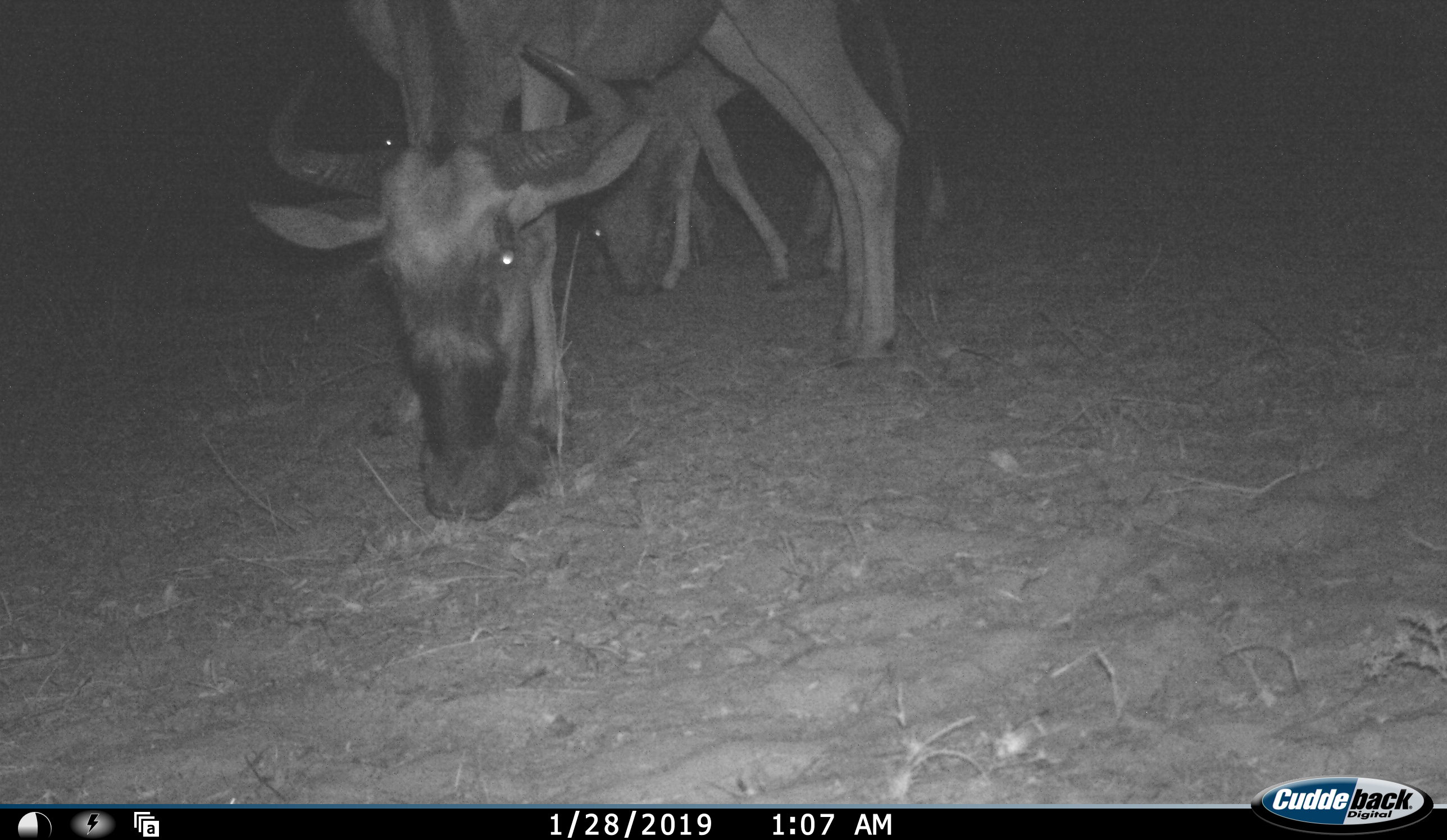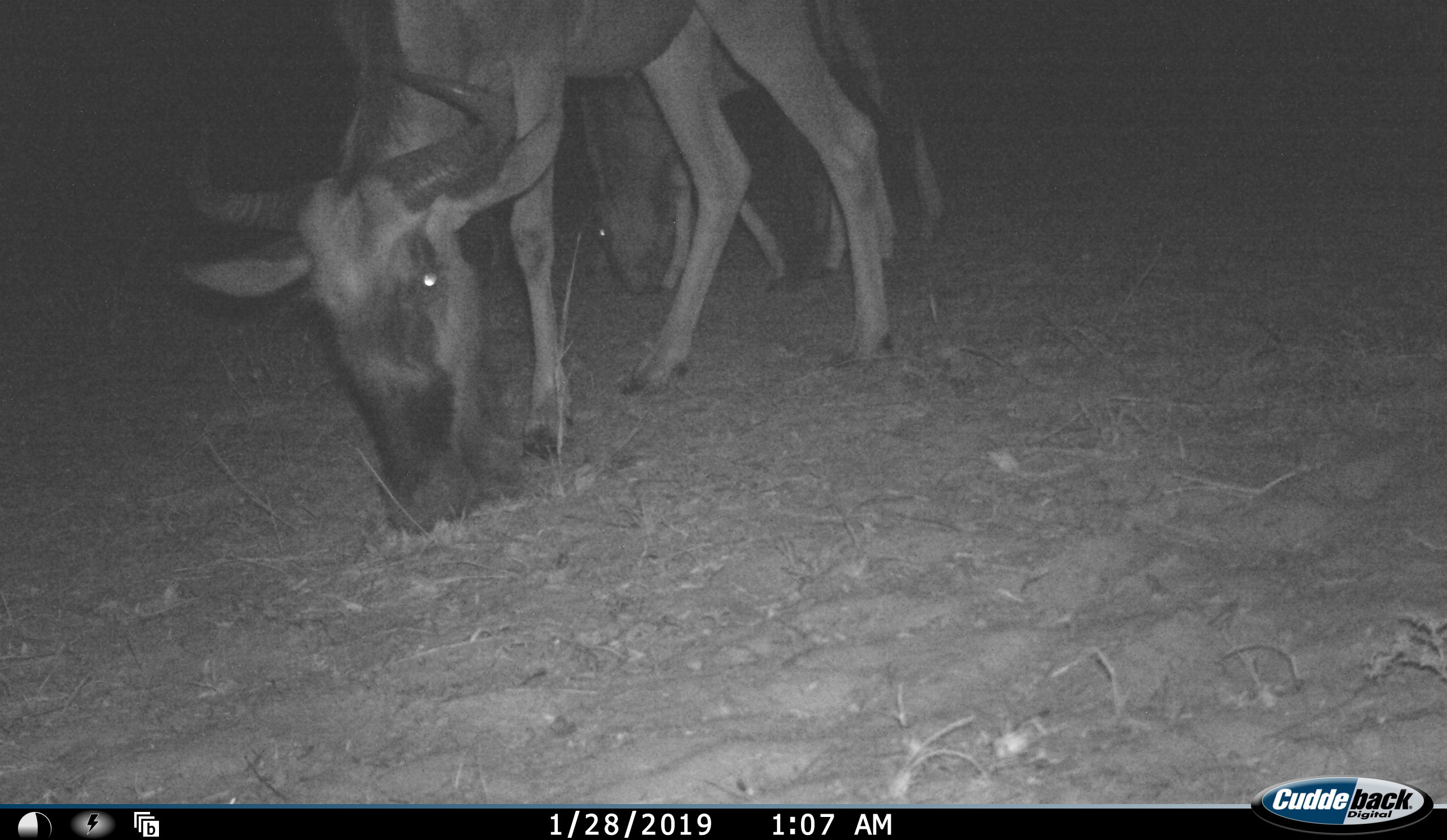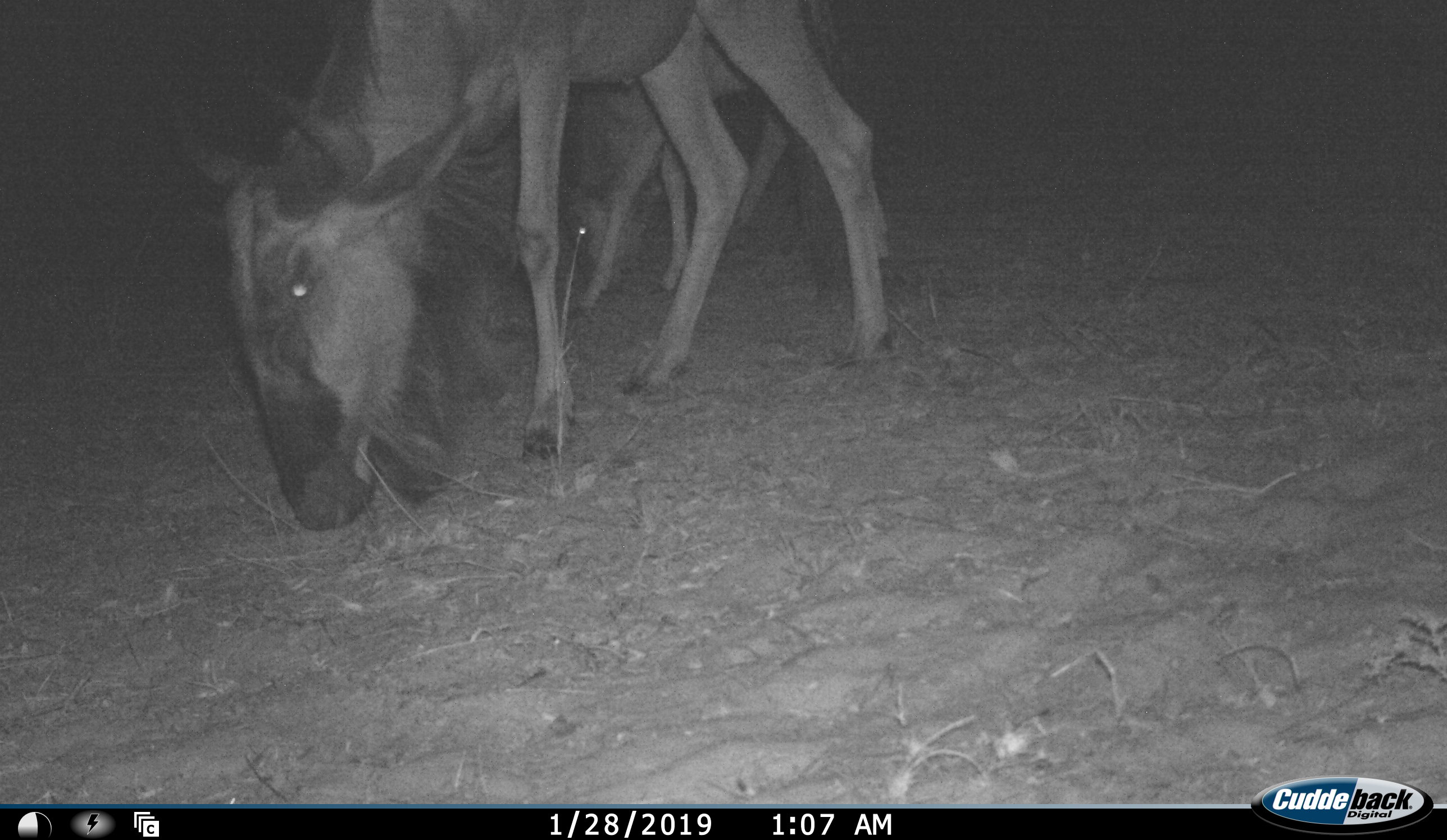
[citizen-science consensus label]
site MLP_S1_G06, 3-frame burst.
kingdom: Animalia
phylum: Chordata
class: Mammalia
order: Artiodactyla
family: Bovidae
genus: Connochaetes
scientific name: Connochaetes taurinus taurinus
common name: blue wildebeest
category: wildebeestblue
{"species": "wildebeestblue (blue wildebeest) (Connochaetes taurinus taurinus)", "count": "2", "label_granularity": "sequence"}